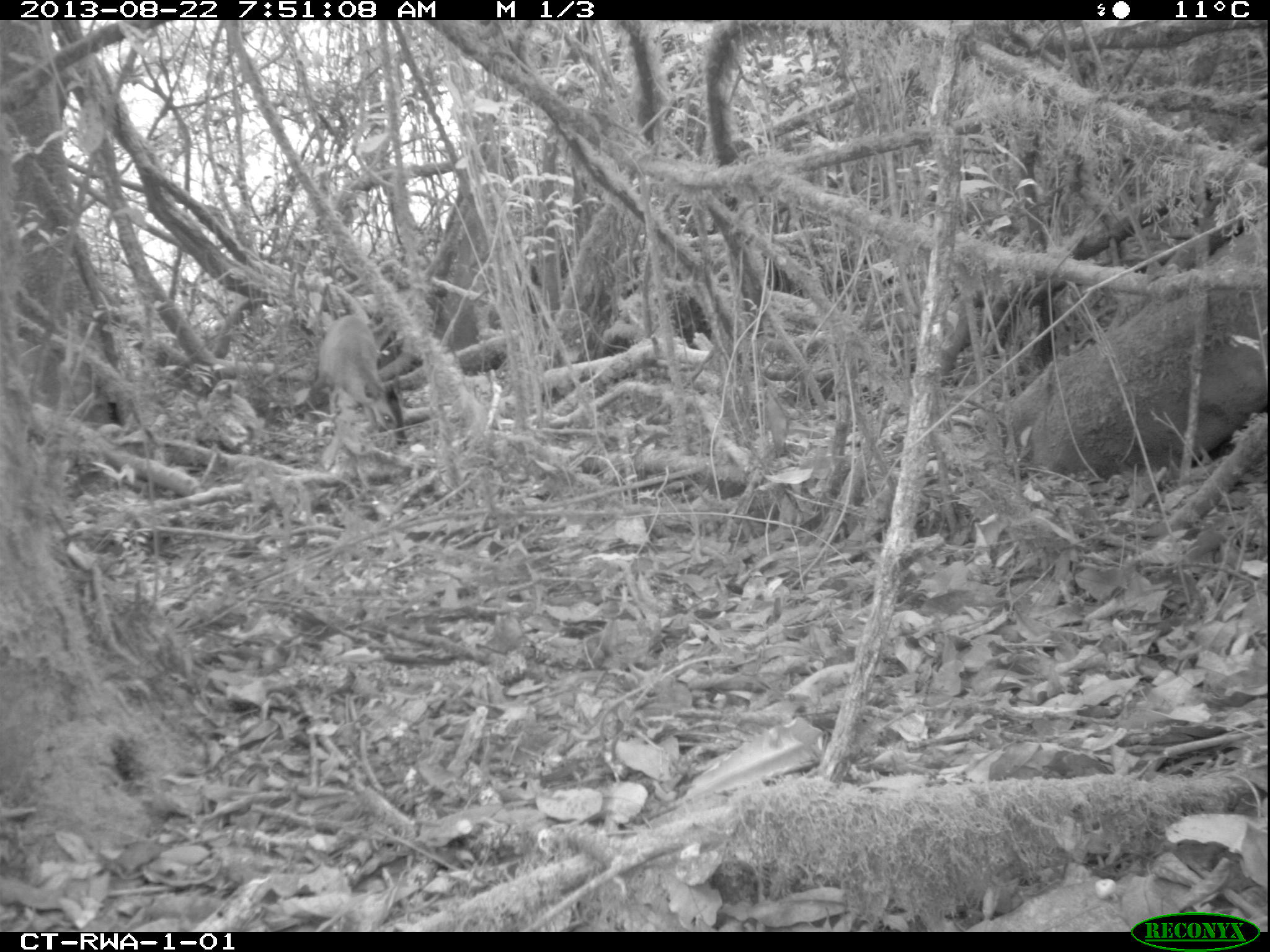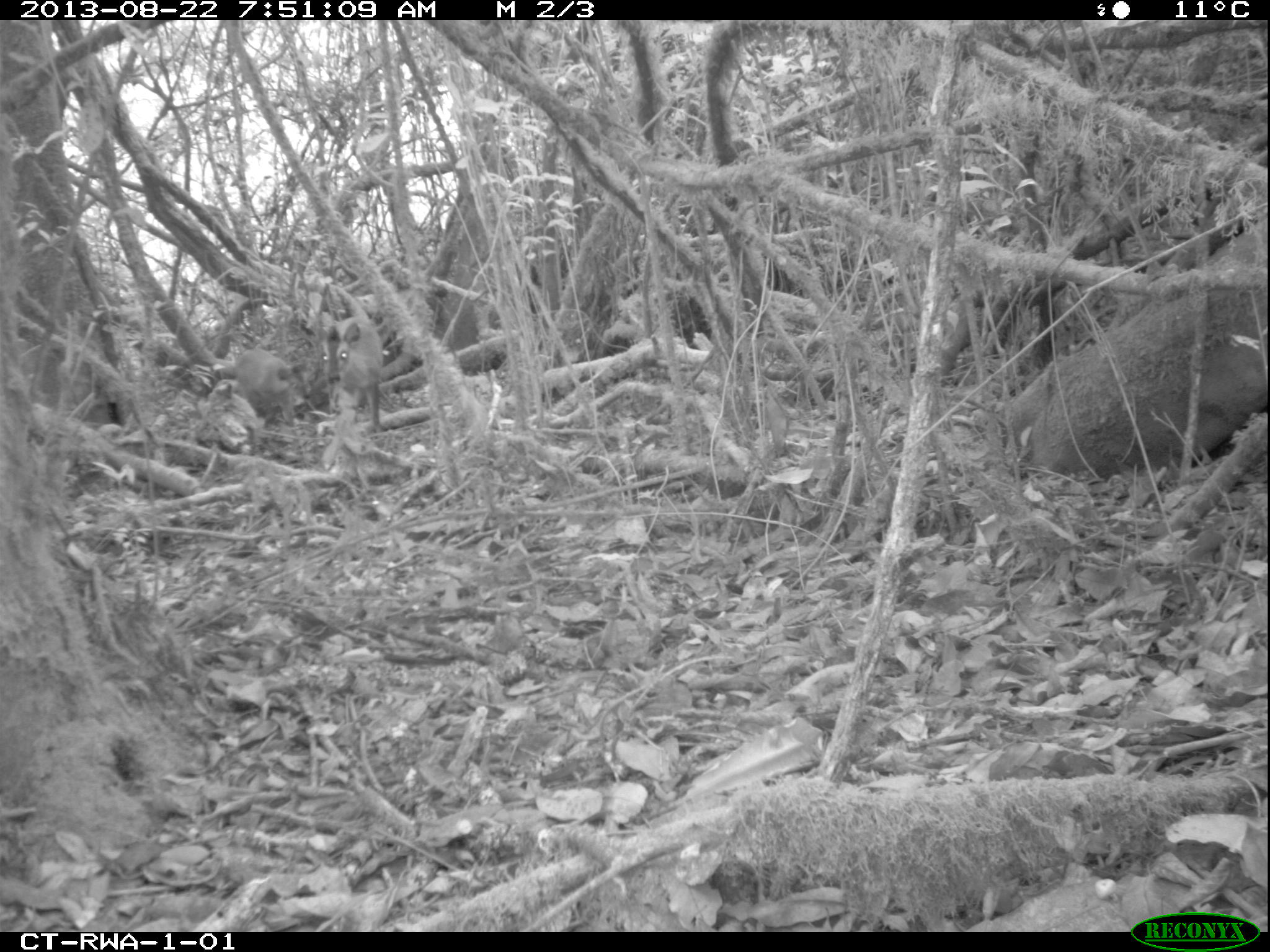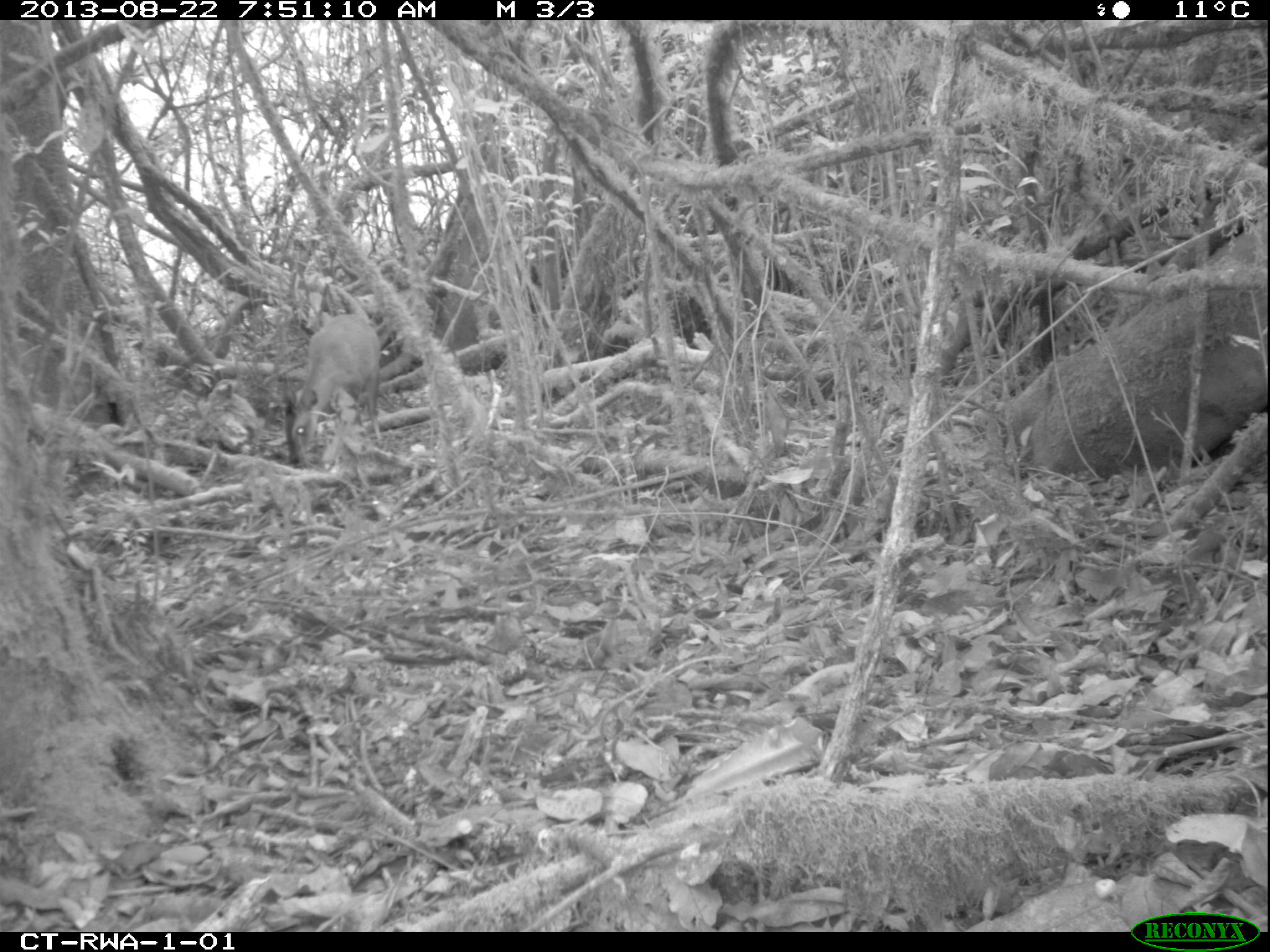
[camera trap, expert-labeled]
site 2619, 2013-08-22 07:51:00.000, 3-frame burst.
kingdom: Animalia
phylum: Chordata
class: Mammalia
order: Artiodactyla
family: Bovidae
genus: Cephalophus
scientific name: Cephalophus nigrifrons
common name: black-fronted duiker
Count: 2.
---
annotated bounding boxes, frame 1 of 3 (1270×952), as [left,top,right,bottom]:
cephalophus nigrifrons: [305,309,408,443]